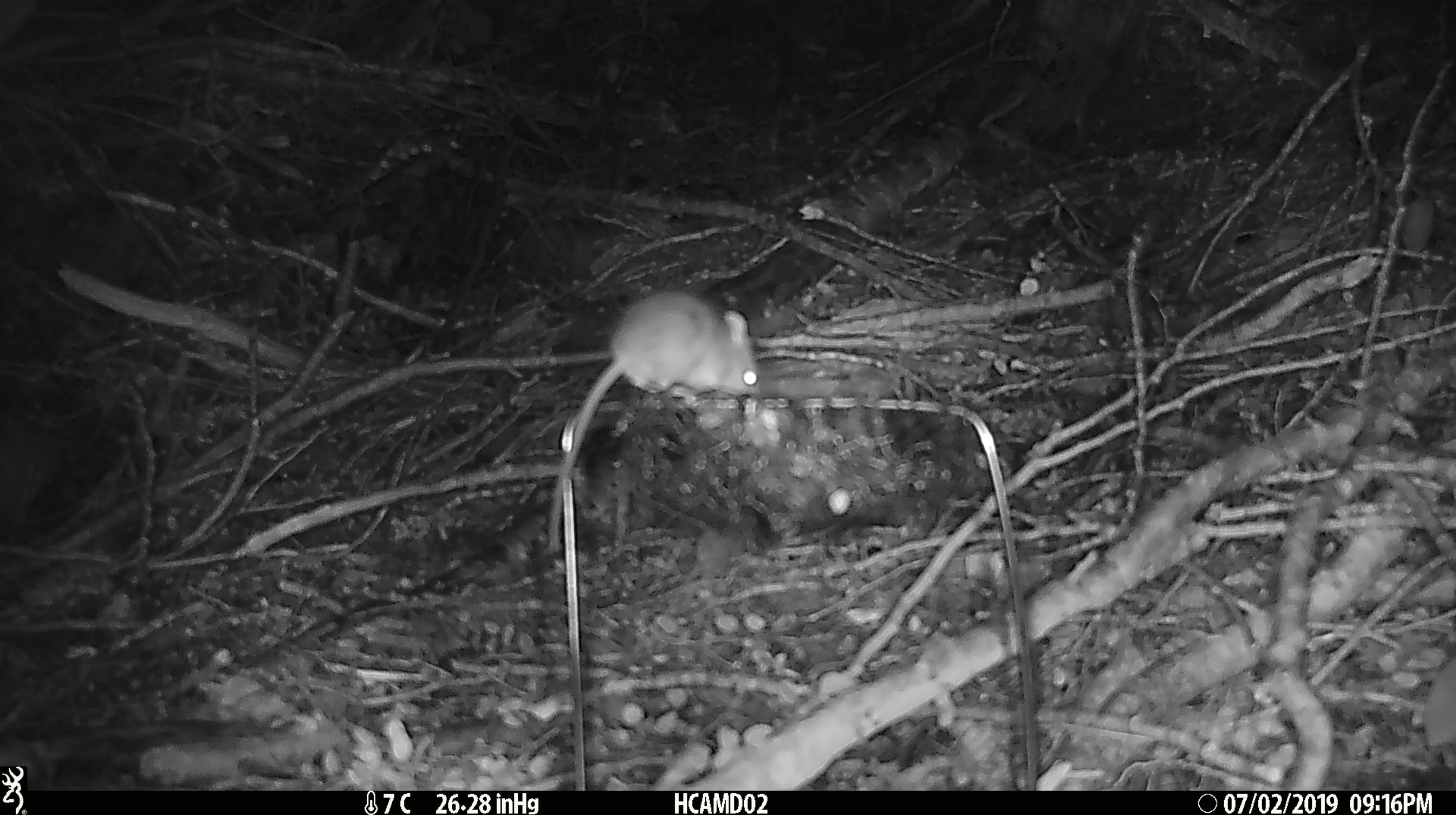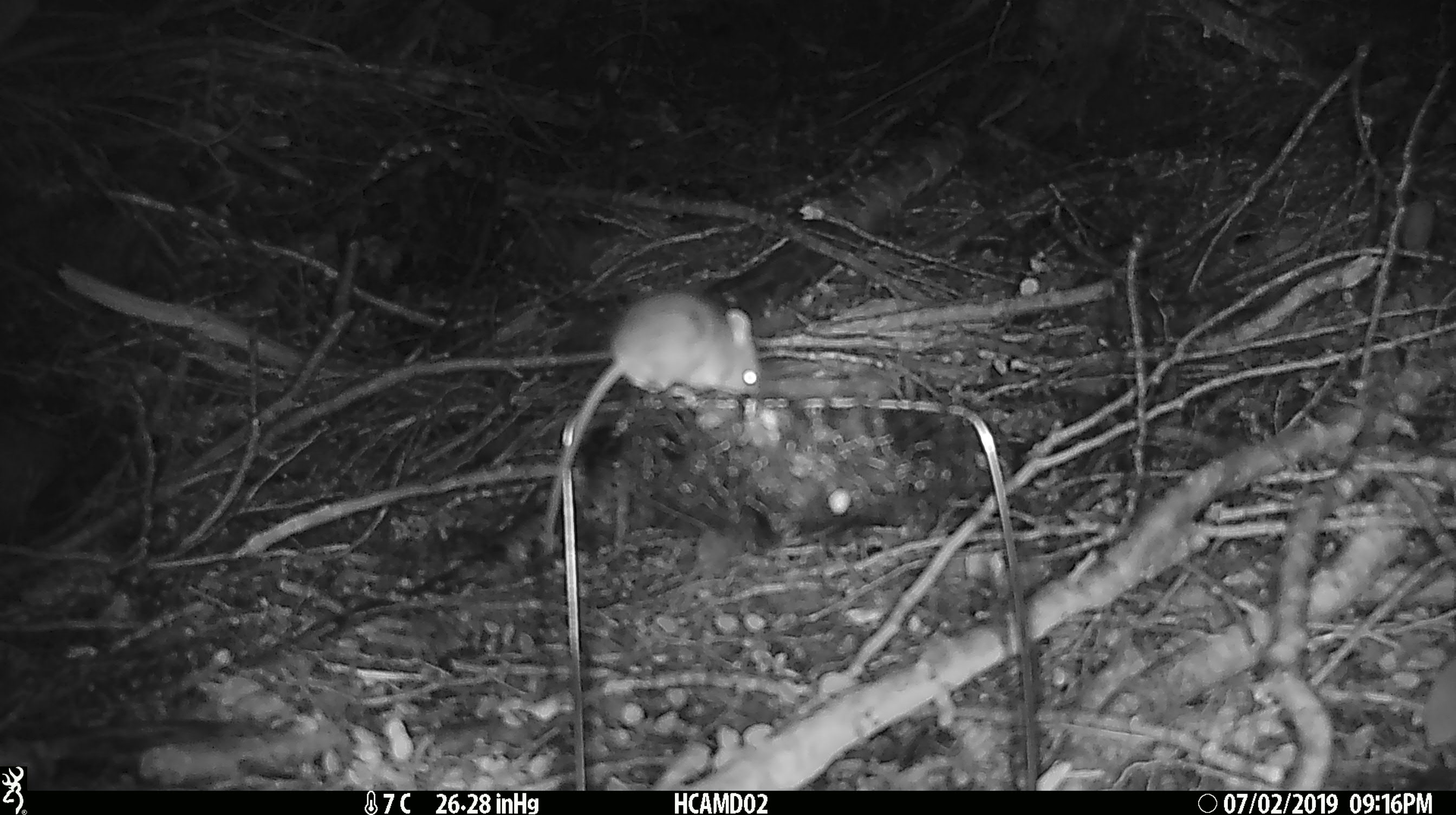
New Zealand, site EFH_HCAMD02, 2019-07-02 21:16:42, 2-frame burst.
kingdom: Animalia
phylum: Chordata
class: Mammalia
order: Rodentia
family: Muridae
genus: Mus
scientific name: Mus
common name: mouse